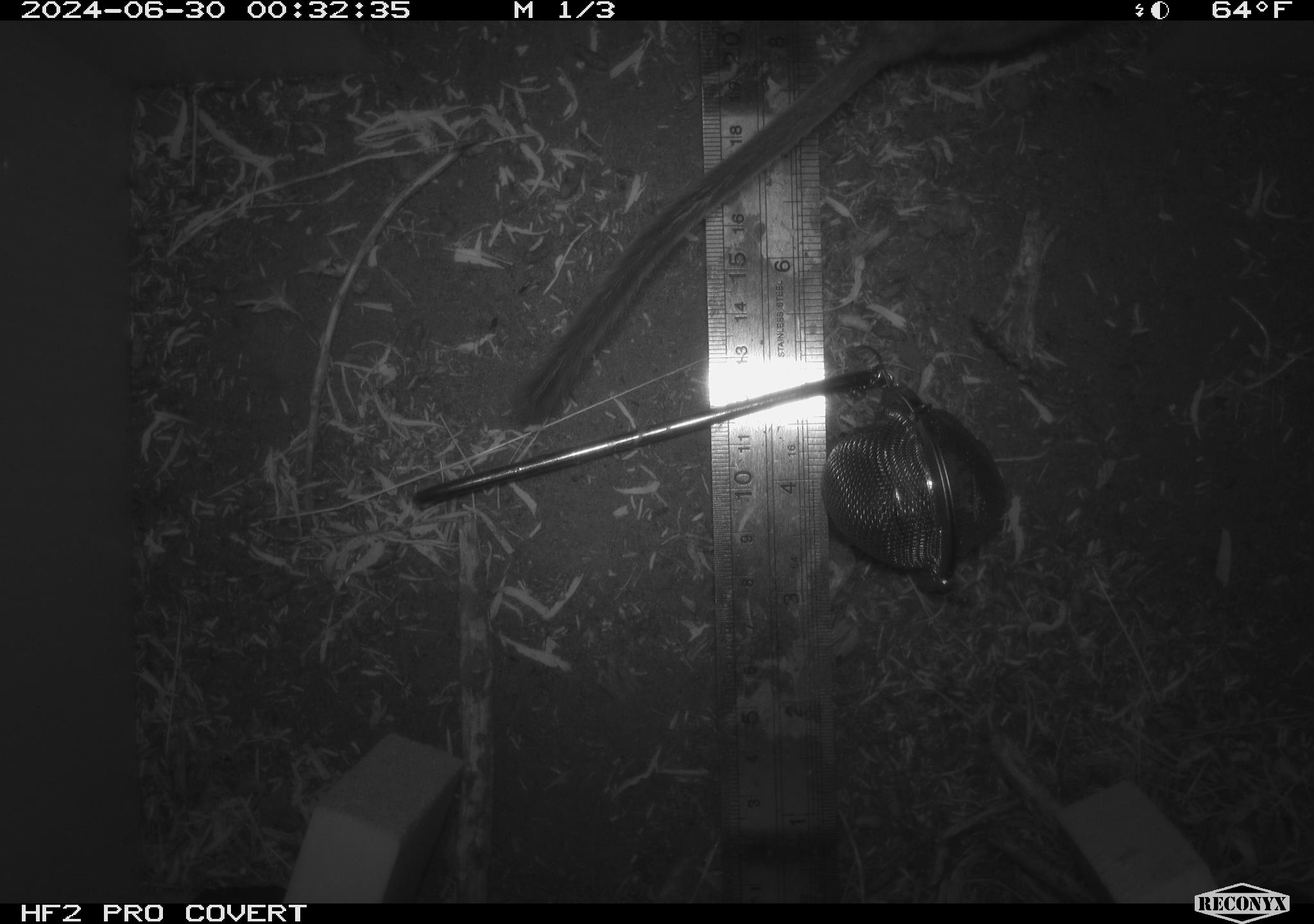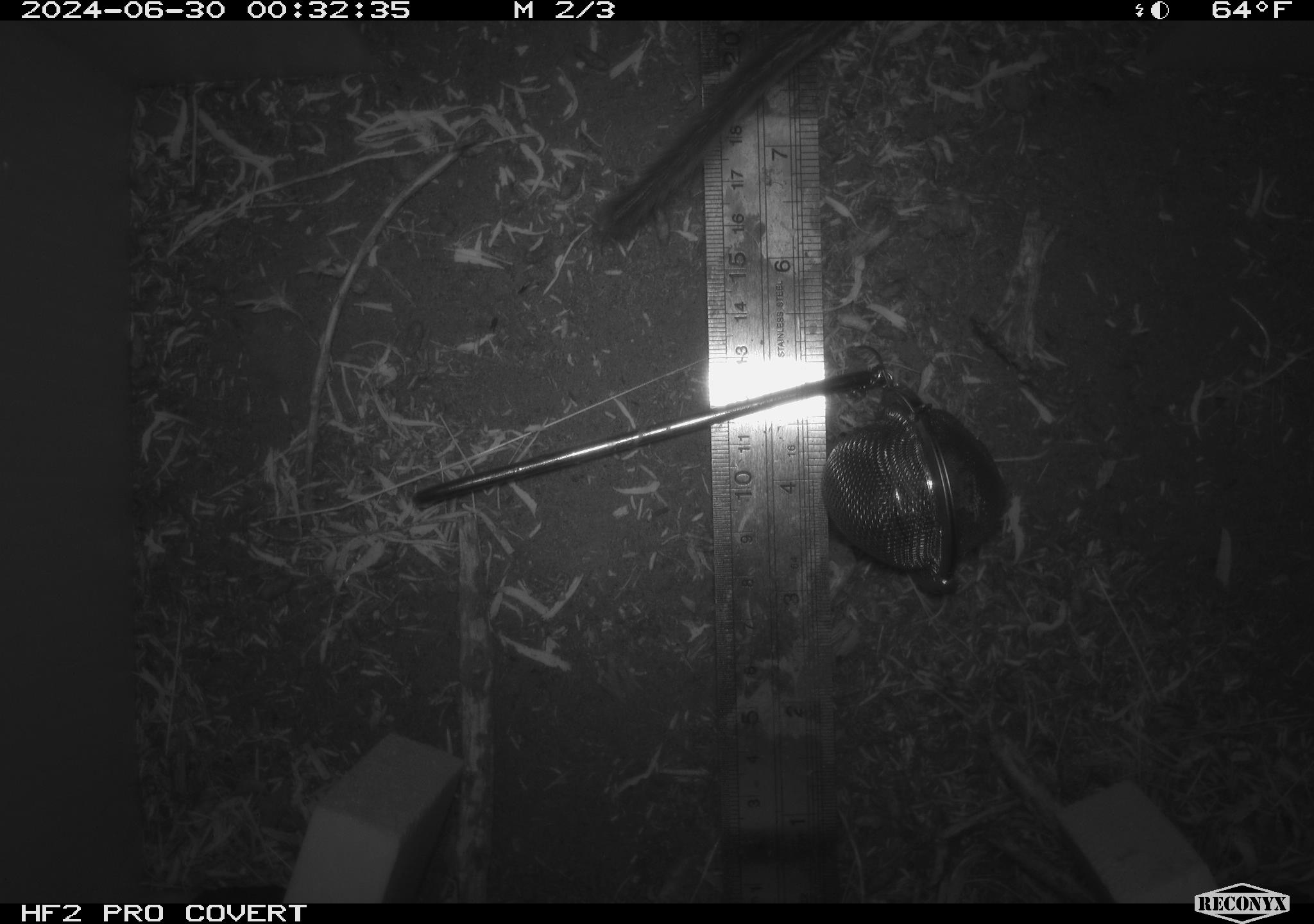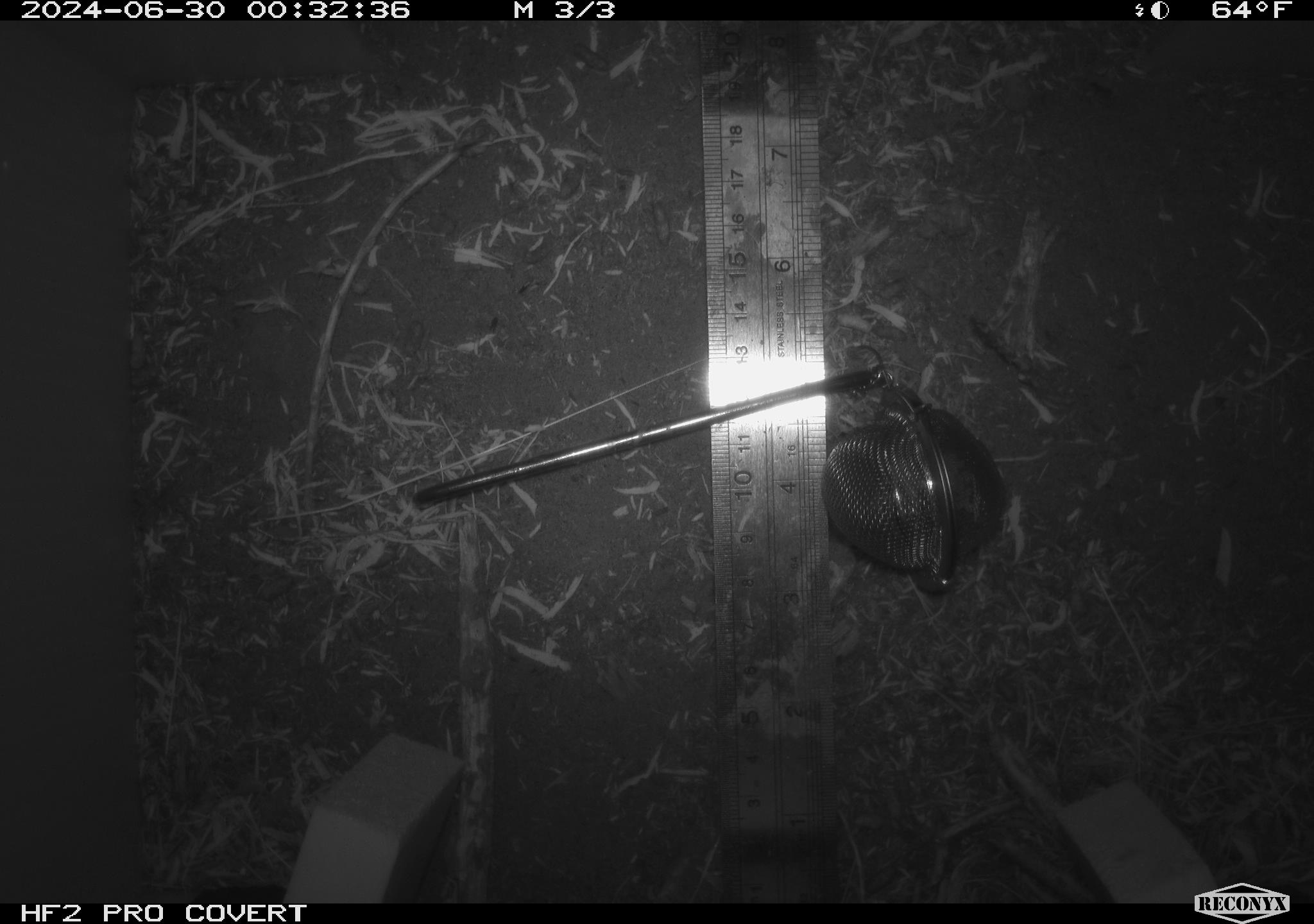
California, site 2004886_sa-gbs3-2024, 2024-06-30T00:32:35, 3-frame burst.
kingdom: Animalia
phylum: Chordata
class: Mammalia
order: Rodentia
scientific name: Rodentia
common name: woodrat or rat or mouse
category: woodrat or rat or mouse species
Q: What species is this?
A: Woodrat or rat or mouse species (woodrat or rat or mouse) (Rodentia).